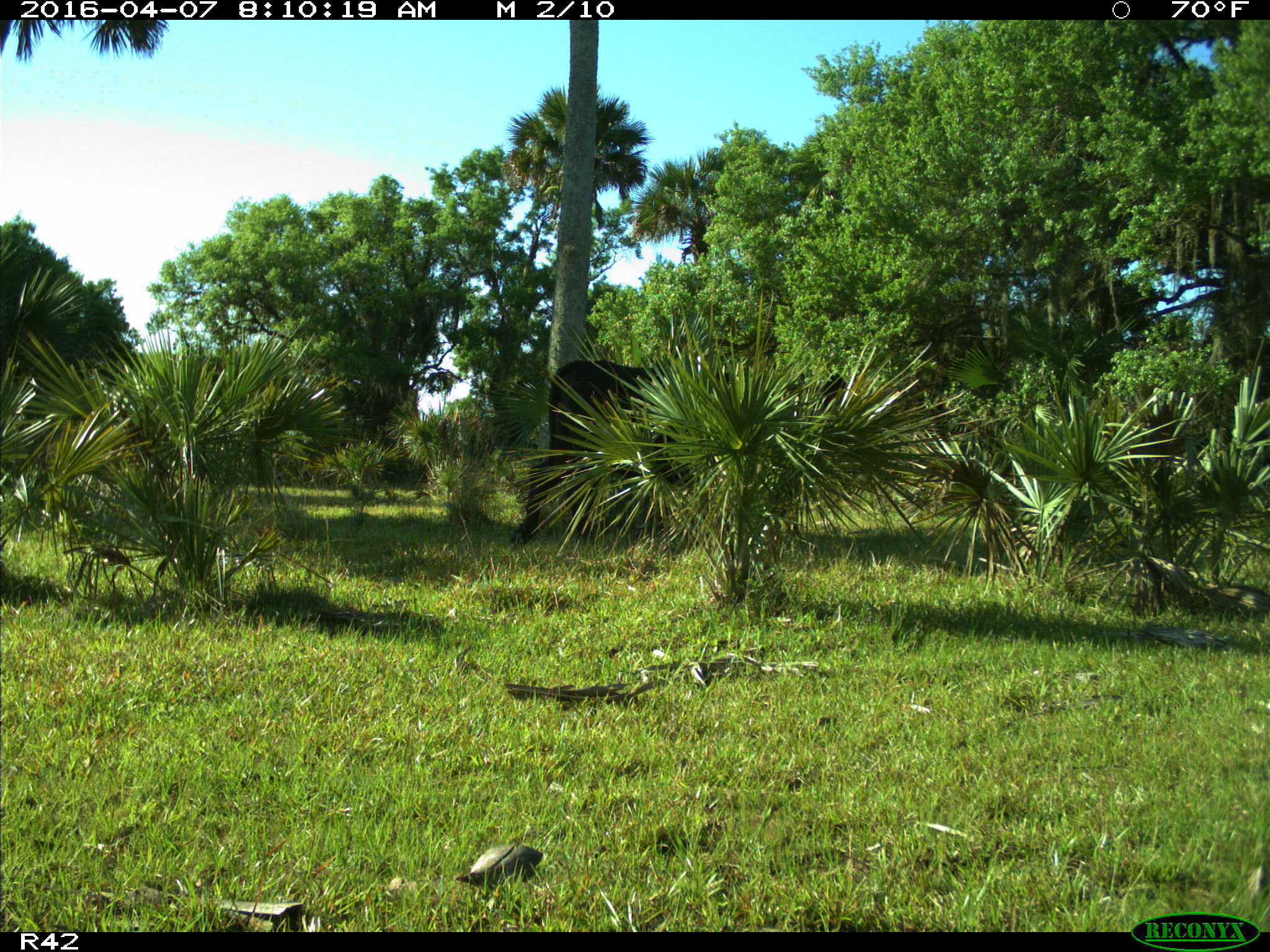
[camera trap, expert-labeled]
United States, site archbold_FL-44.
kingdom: Animalia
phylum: Chordata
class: Mammalia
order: Artiodactyla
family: Bovidae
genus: Bos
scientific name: Bos taurus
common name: domestic cow